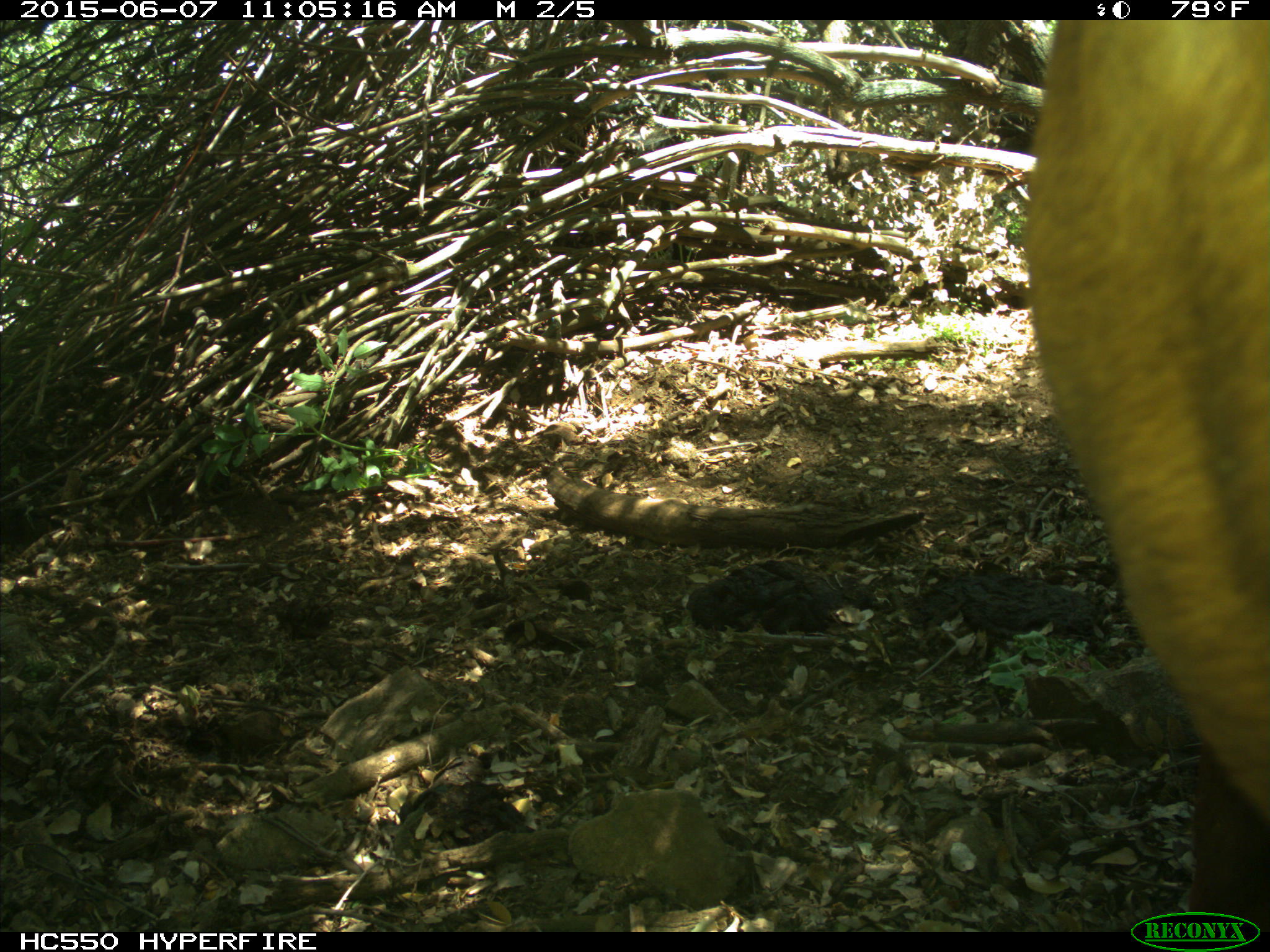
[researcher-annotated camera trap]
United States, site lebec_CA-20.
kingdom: Animalia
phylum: Chordata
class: Mammalia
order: Artiodactyla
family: Bovidae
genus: Bos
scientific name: Bos taurus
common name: domestic cow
Bos taurus (domestic cow).